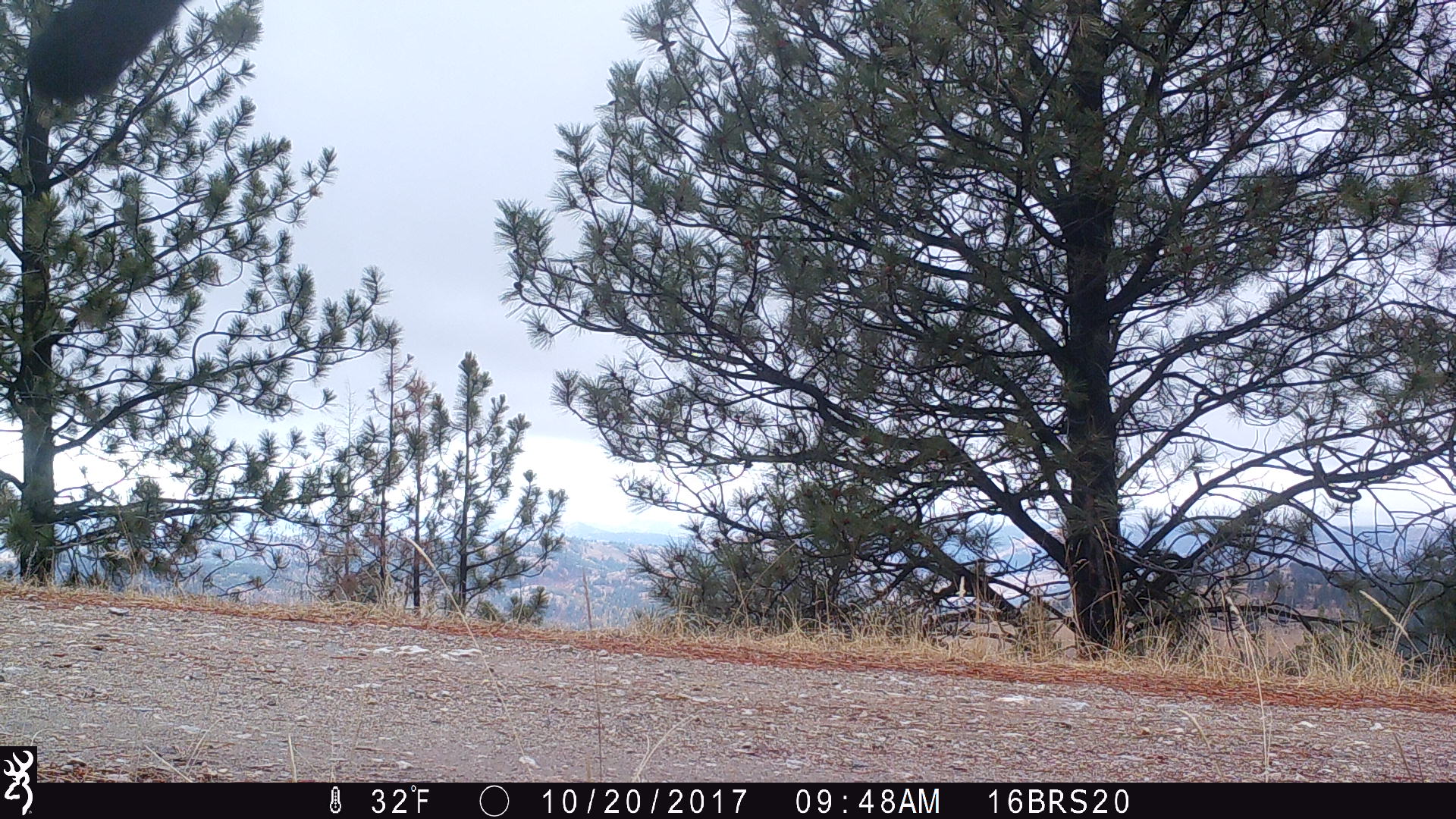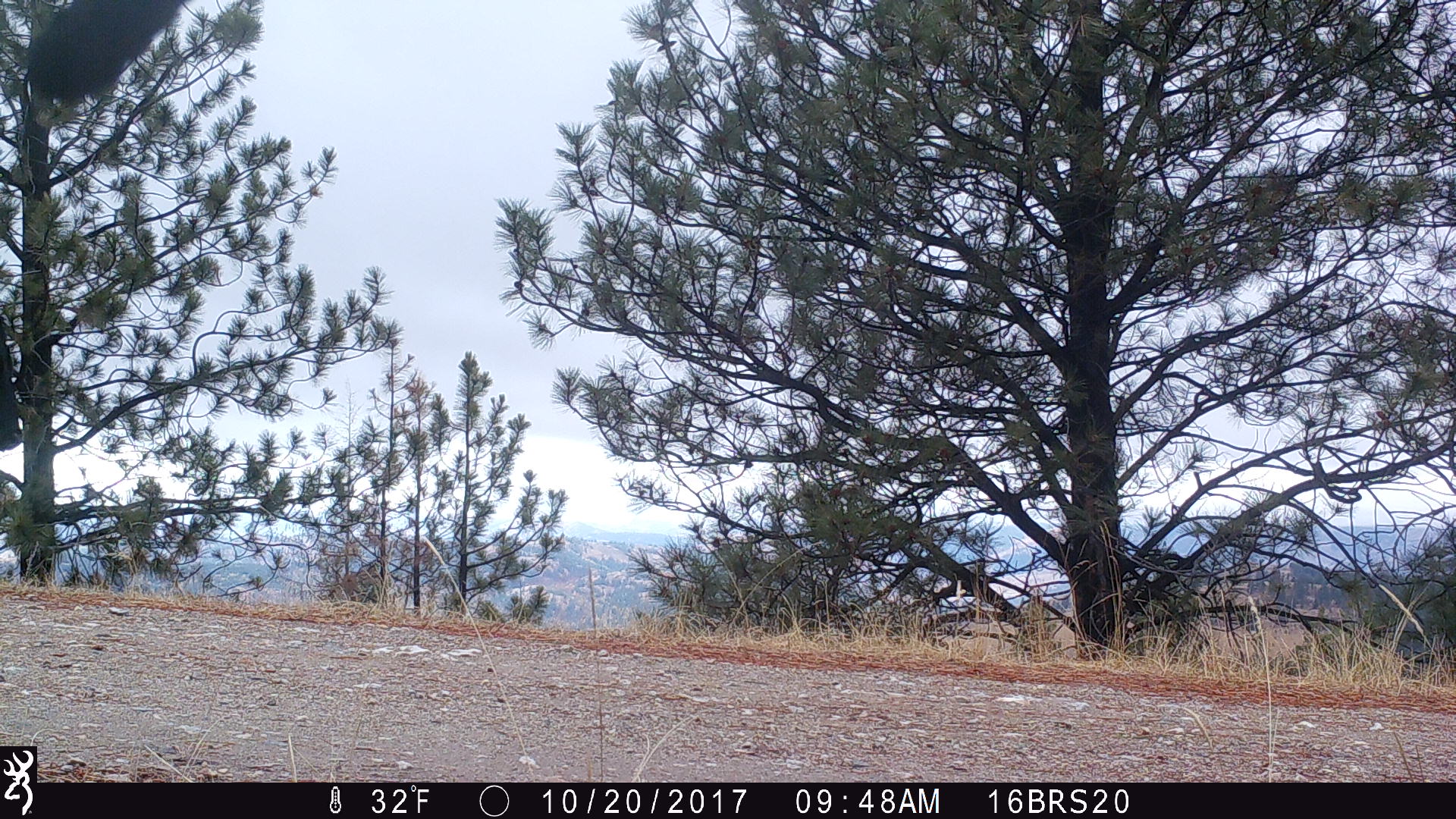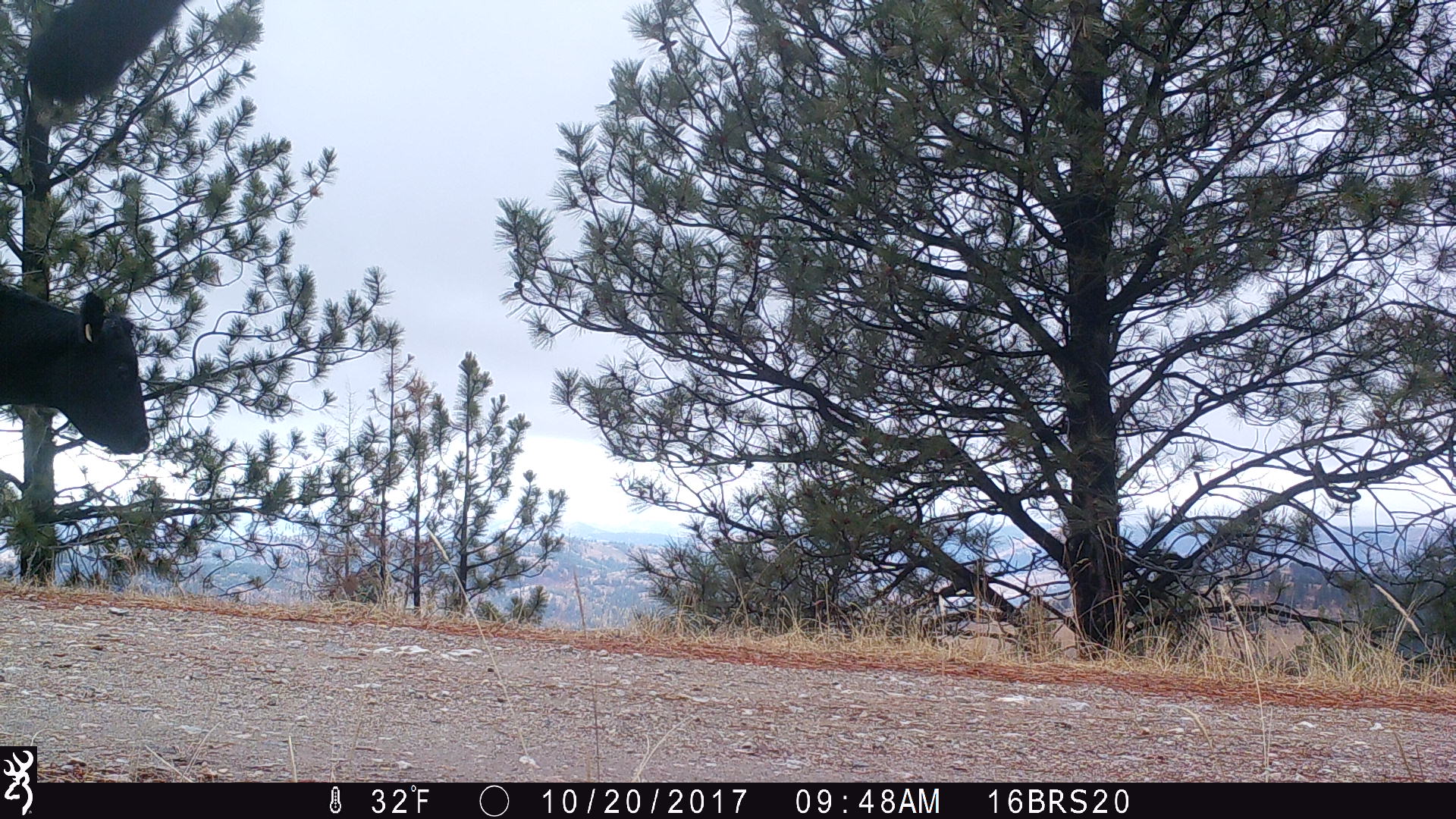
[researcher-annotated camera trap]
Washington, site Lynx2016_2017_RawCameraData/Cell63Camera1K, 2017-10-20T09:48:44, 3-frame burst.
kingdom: Animalia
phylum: Chordata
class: Mammalia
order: Artiodactyla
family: Bovidae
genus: Bos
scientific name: Bos taurus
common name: domestic cattle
Domestic cattle (Bos taurus). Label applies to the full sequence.